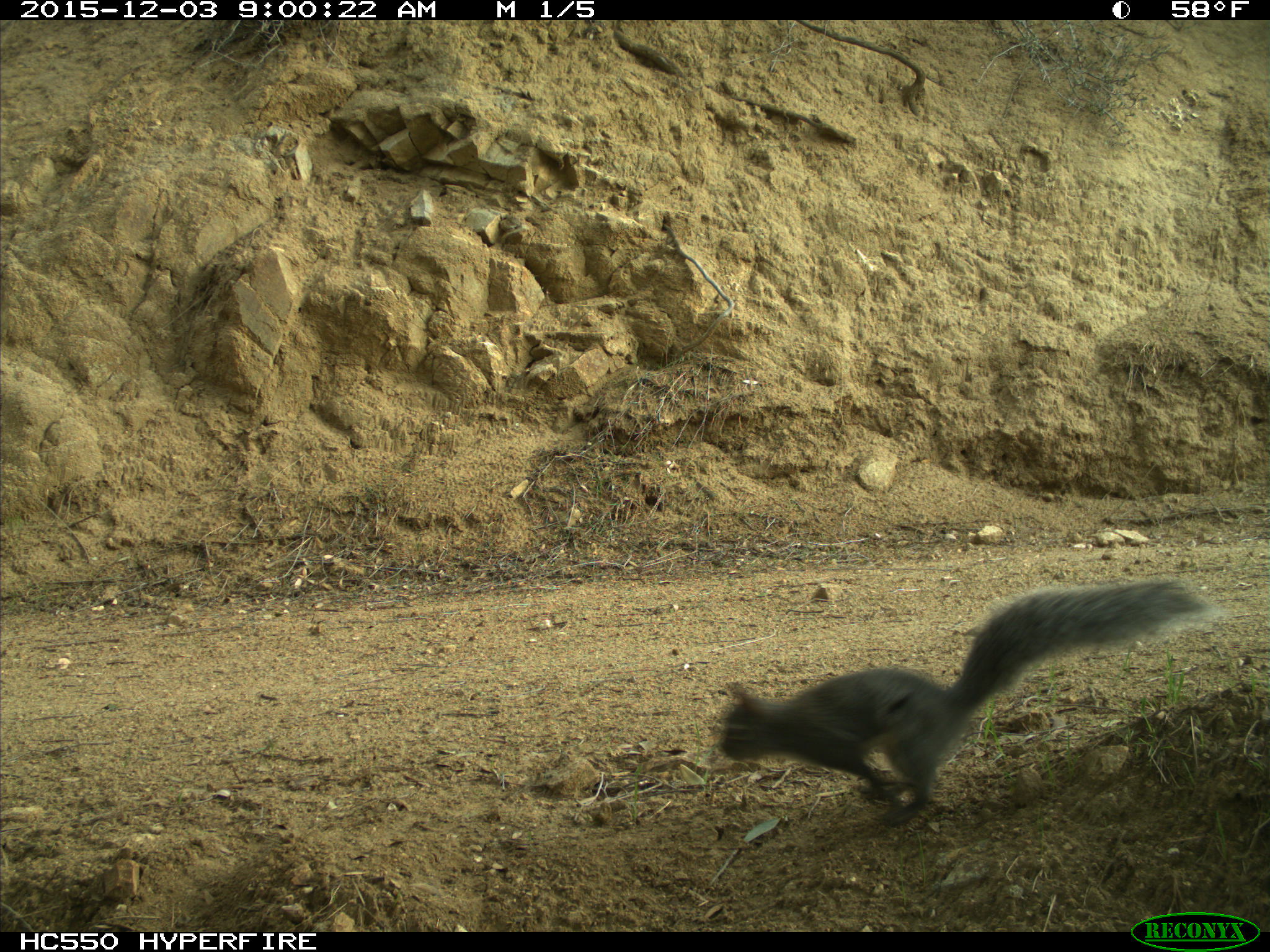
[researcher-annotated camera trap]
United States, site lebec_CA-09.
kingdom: Animalia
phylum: Chordata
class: Mammalia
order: Rodentia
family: Sciuridae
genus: Sciurus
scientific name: Sciurus carolinensis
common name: eastern gray squirrel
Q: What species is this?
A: Sciurus carolinensis (eastern gray squirrel).